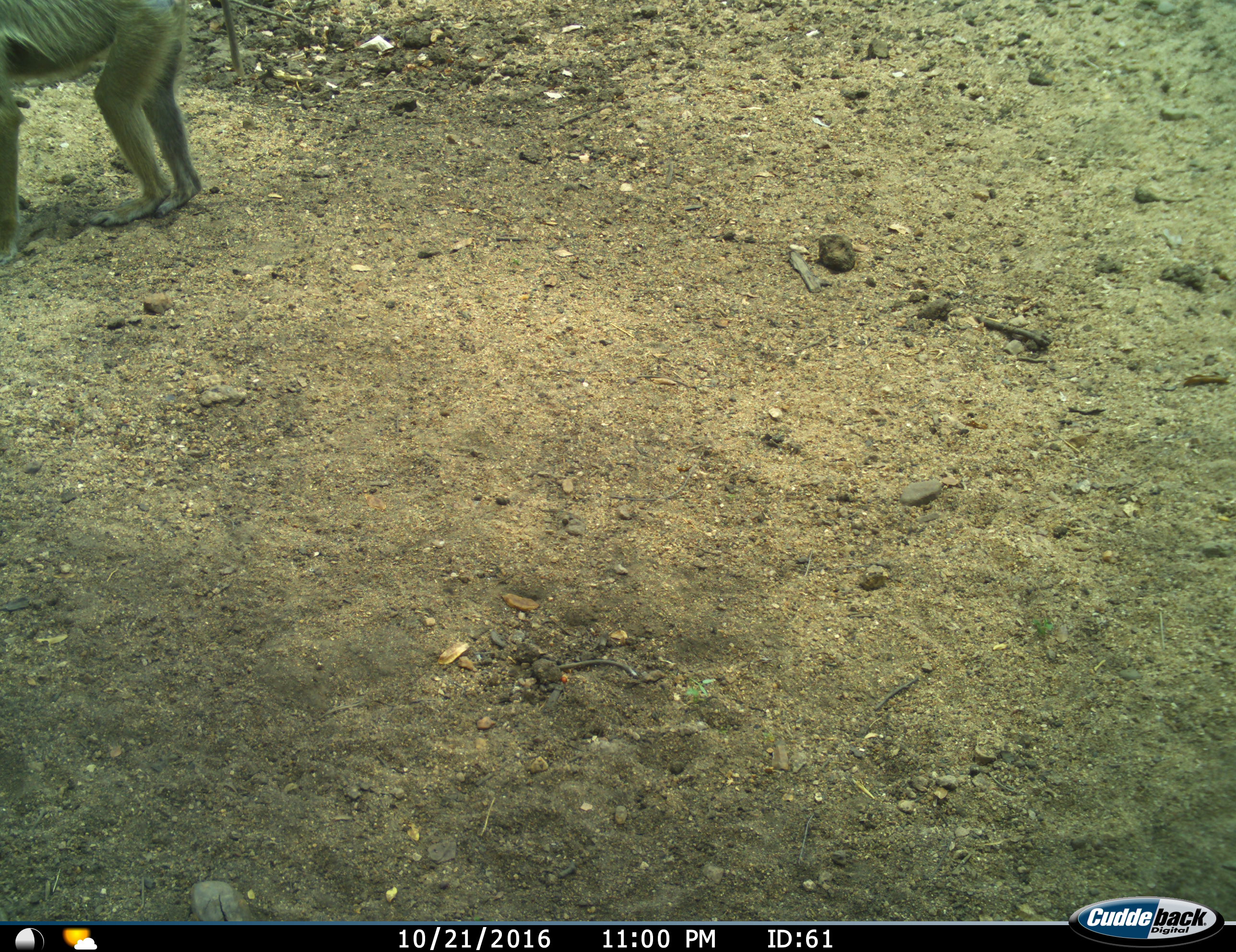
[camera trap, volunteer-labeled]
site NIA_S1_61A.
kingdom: Animalia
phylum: Chordata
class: Mammalia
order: Primates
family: Cercopithecidae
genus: Papio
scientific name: Papio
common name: baboon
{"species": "baboon (Papio)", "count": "1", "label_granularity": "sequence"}